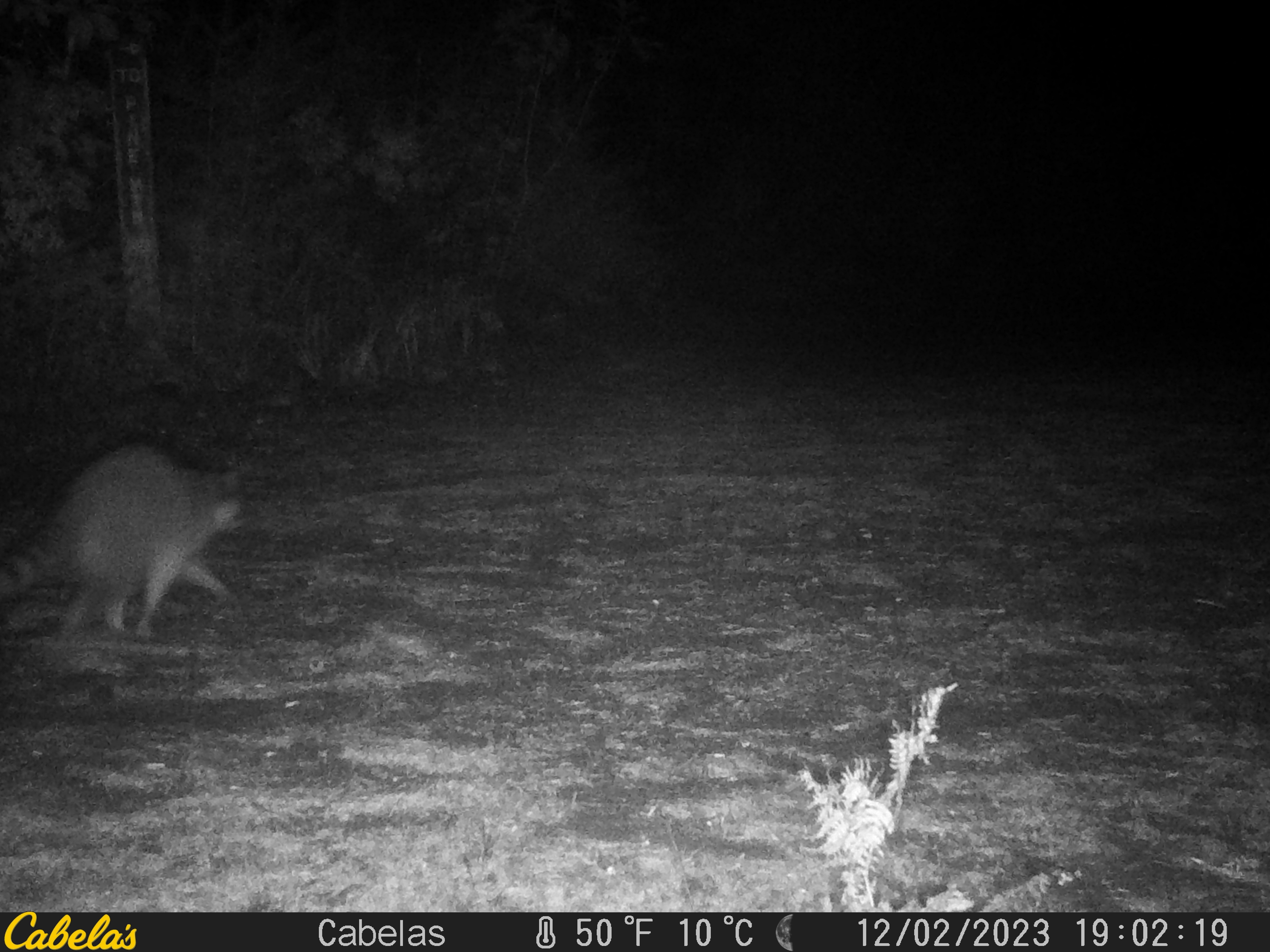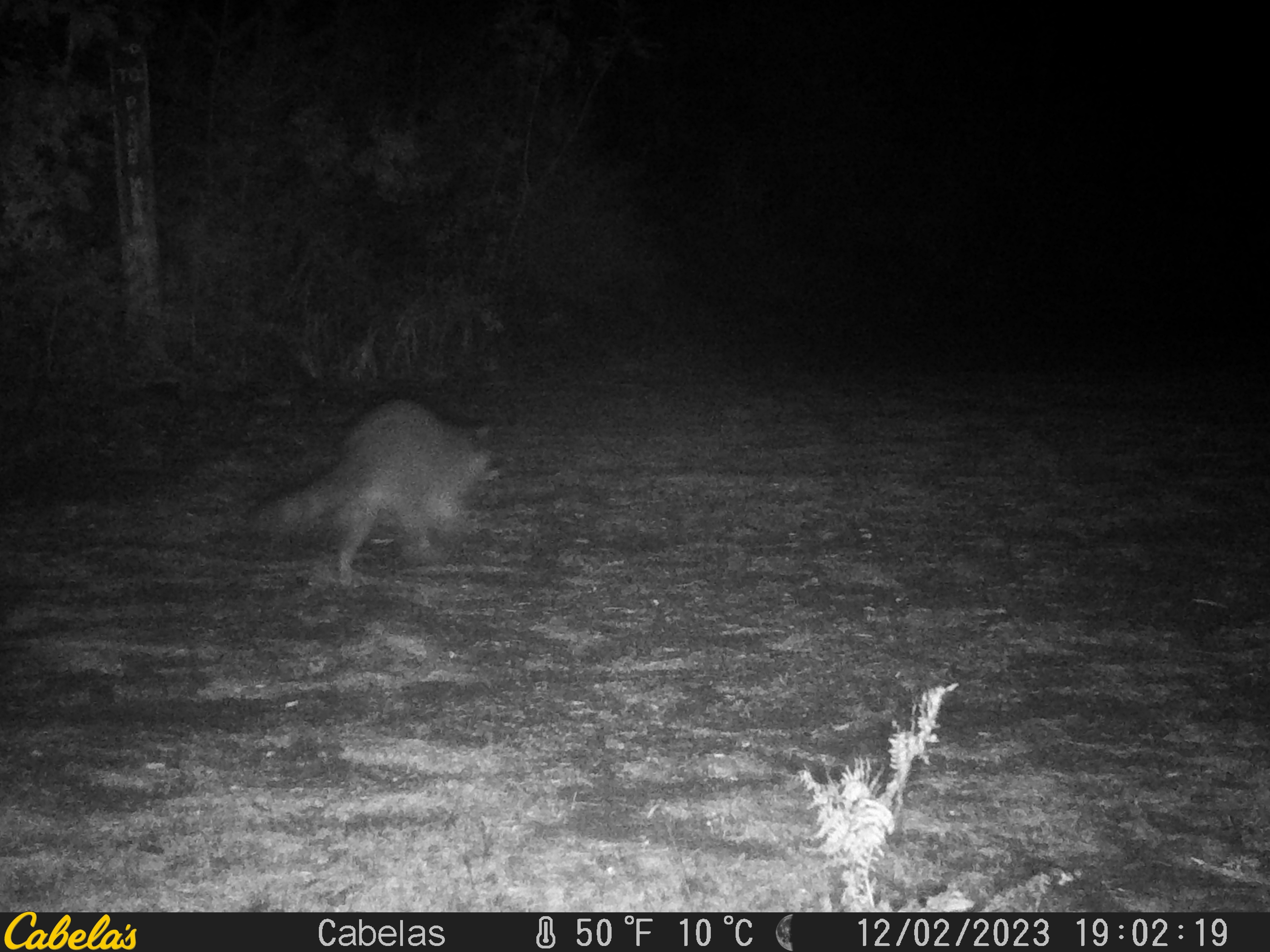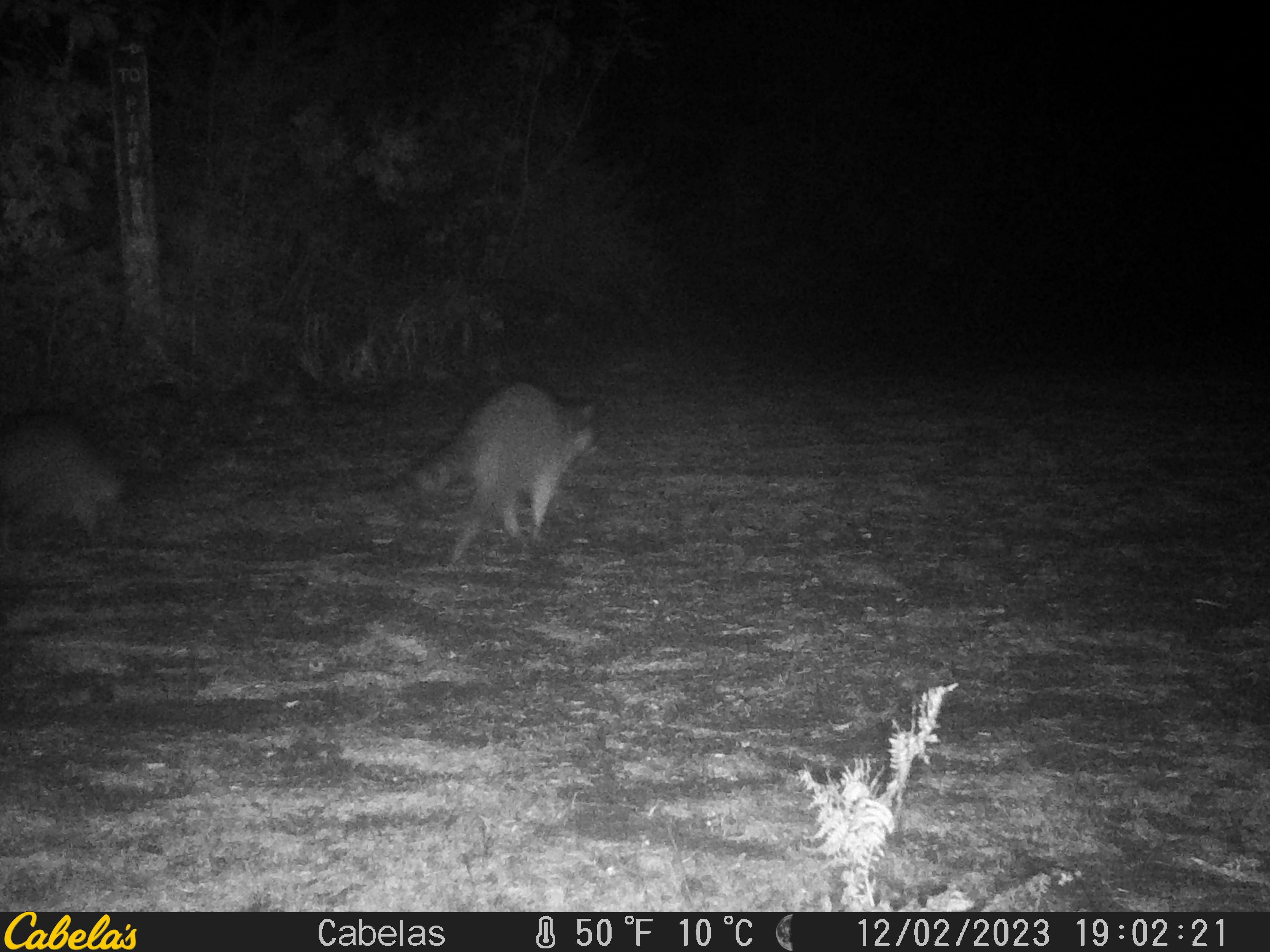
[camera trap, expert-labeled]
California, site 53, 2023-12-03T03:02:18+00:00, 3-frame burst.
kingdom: Animalia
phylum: Chordata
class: Mammalia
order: Carnivora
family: Procyonidae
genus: Procyon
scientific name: Procyon lotor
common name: raccoon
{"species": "raccoon (Procyon lotor)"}